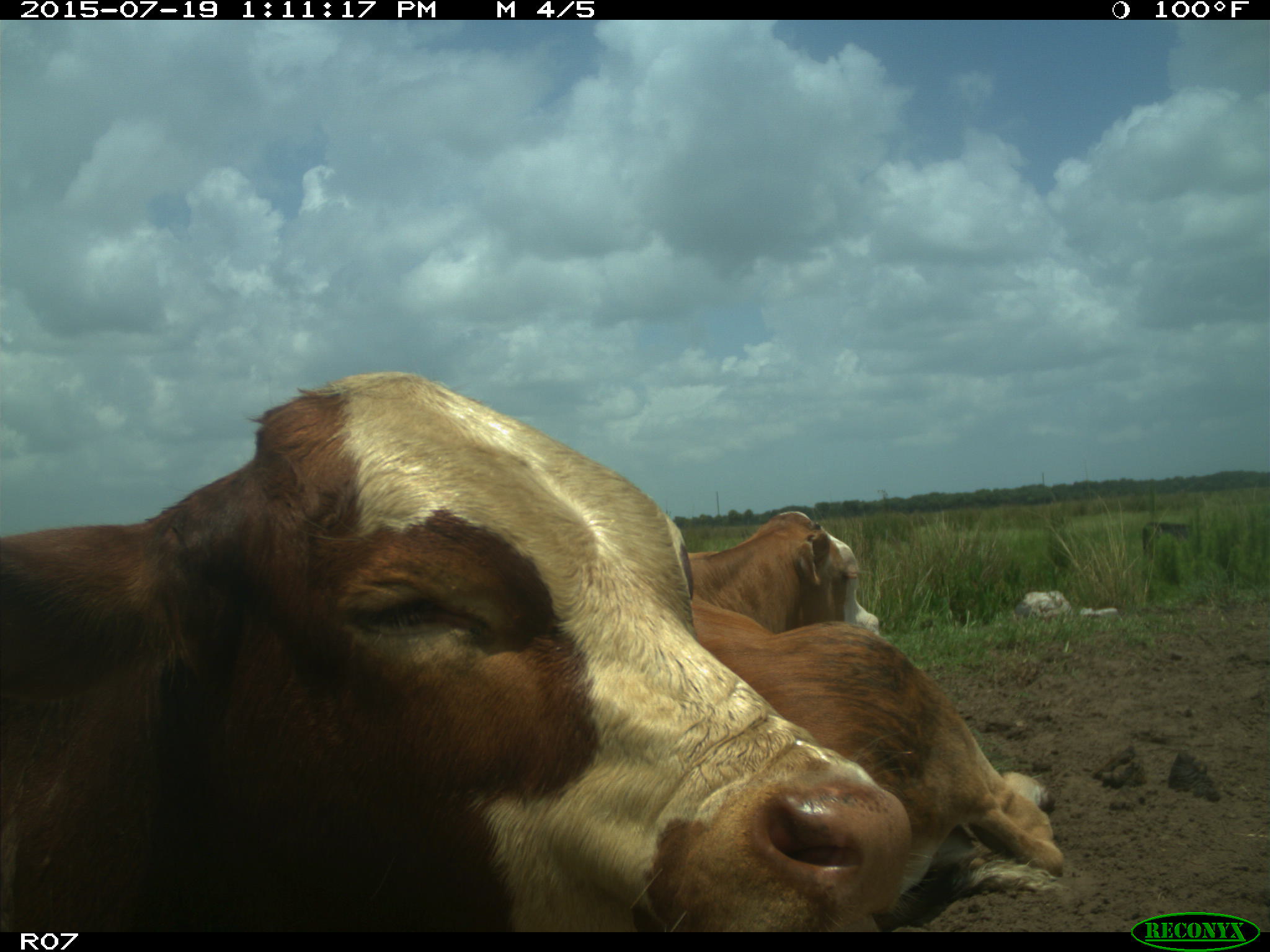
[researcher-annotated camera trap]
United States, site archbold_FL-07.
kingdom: Animalia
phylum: Chordata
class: Mammalia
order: Artiodactyla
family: Bovidae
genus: Bos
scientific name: Bos taurus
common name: domestic cow